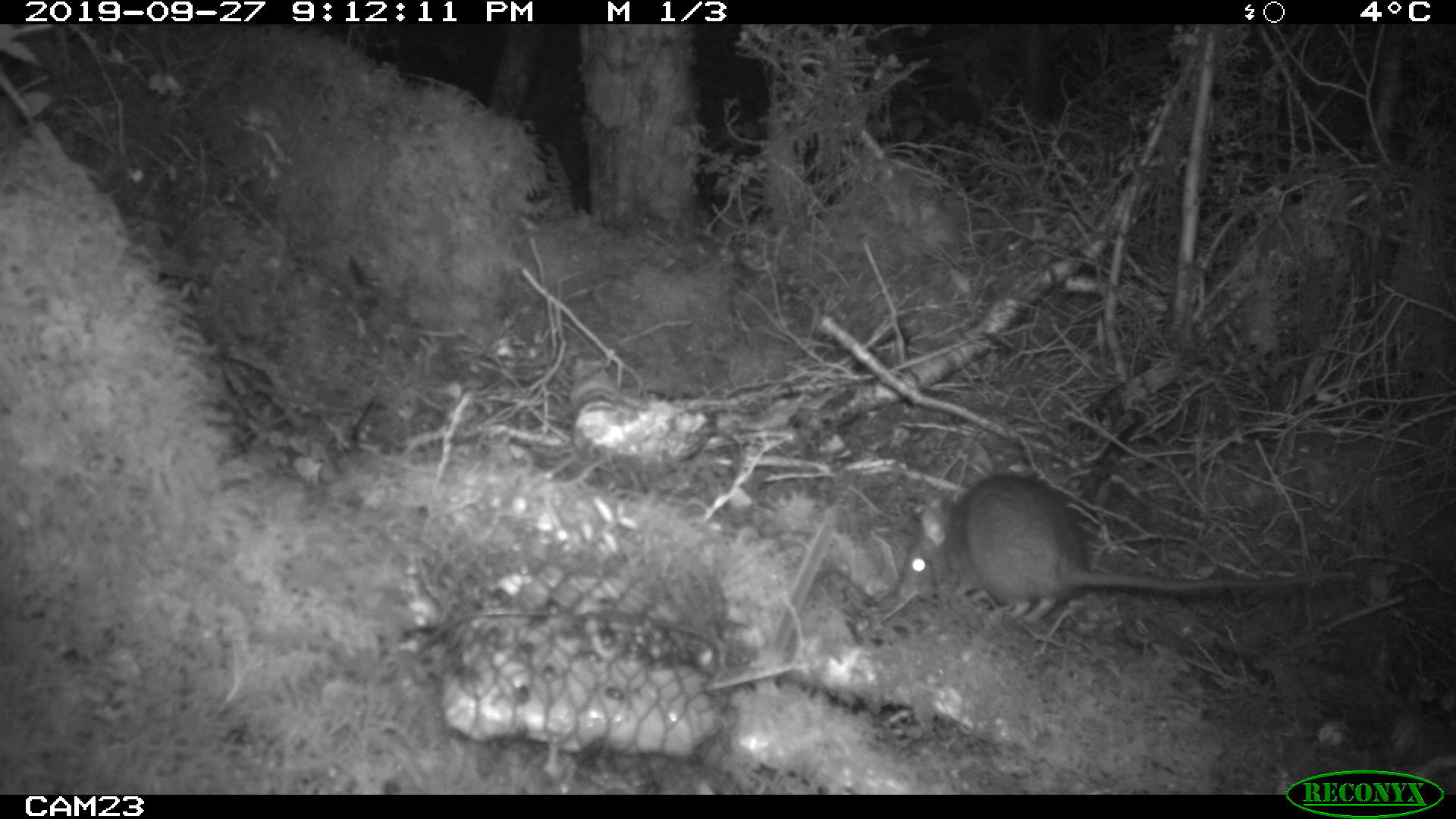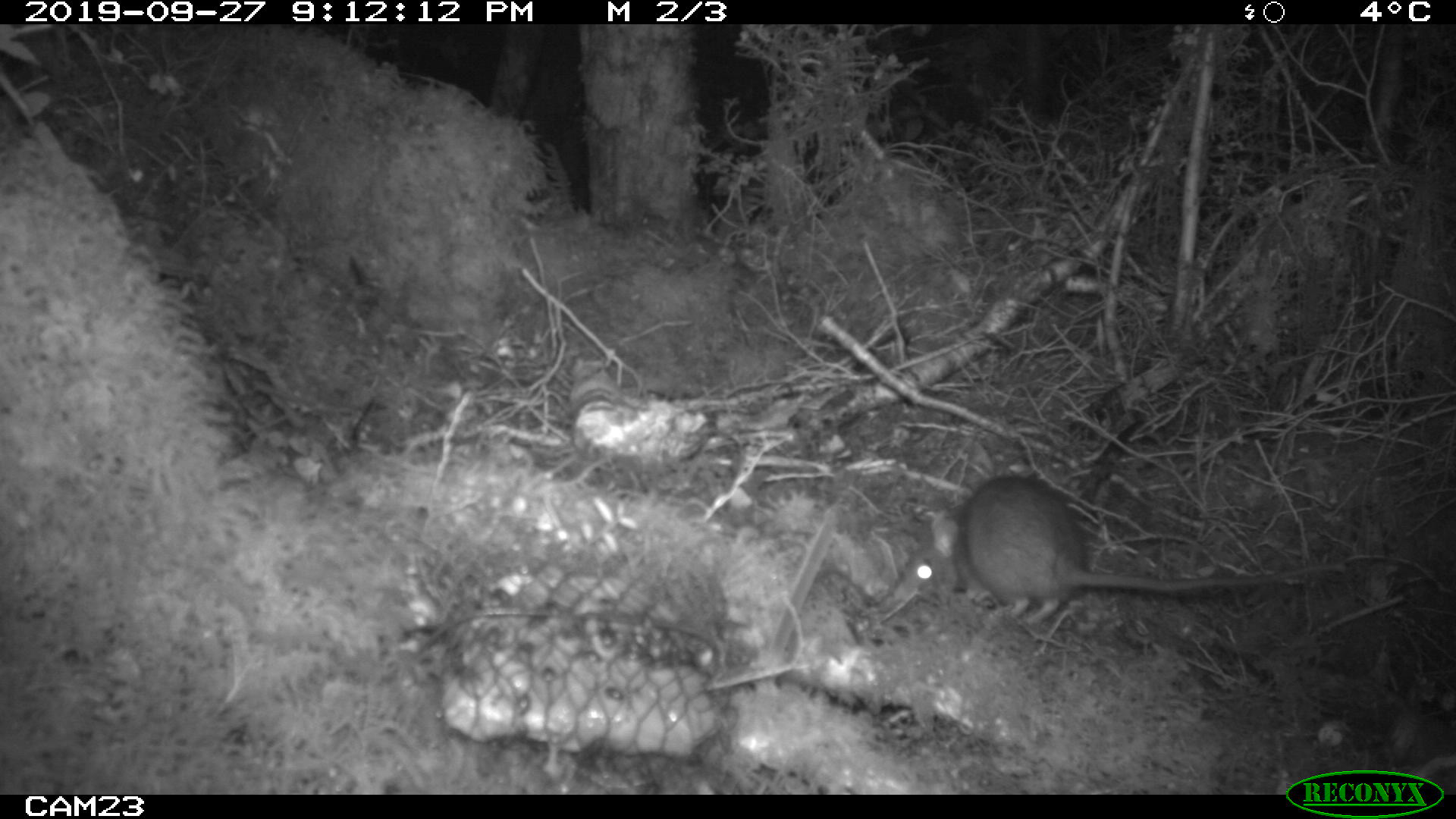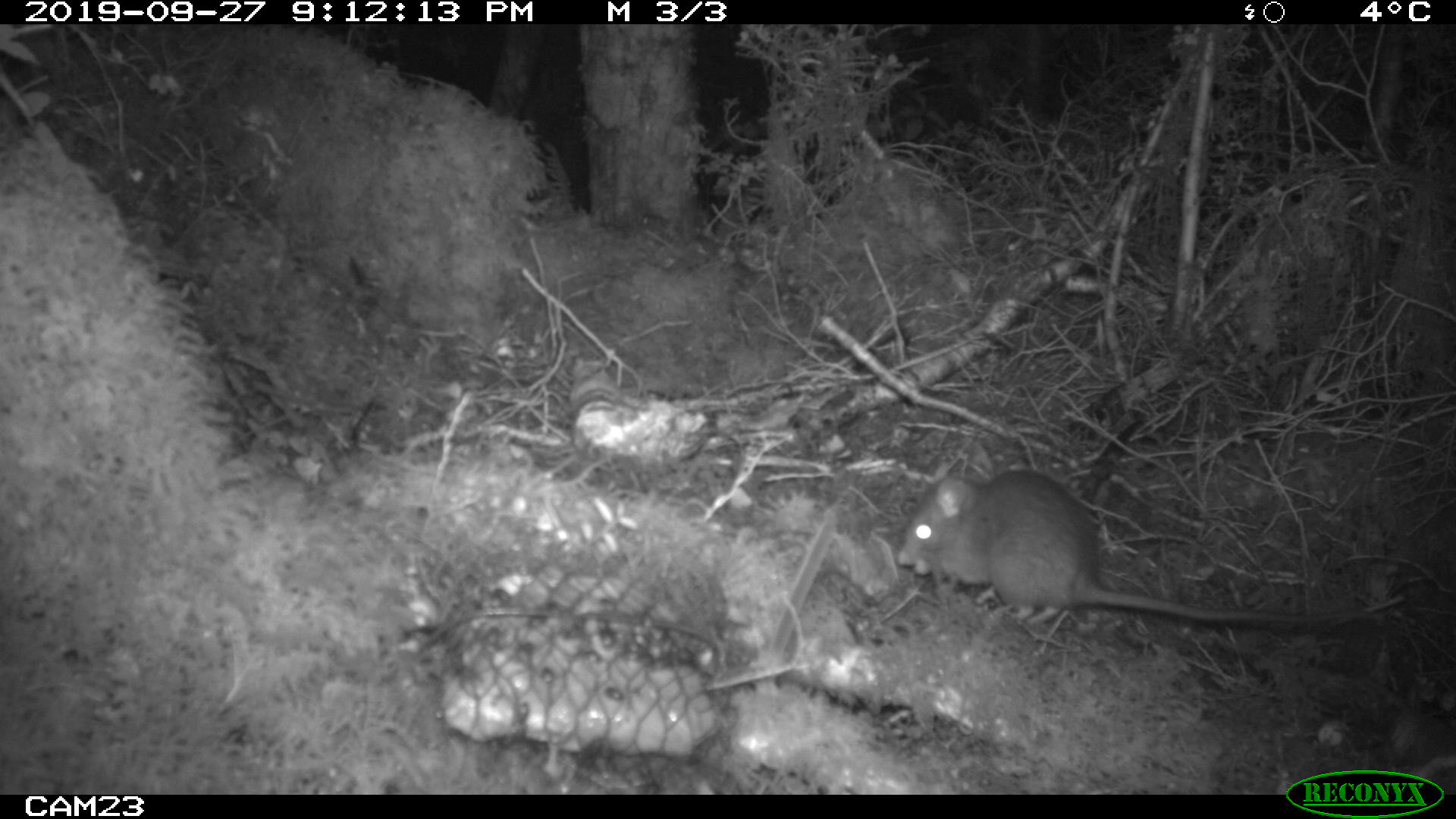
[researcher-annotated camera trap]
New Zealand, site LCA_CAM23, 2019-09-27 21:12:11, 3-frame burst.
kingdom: Animalia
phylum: Chordata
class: Mammalia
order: Rodentia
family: Muridae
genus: Rattus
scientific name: Rattus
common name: rat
Rat (Rattus).